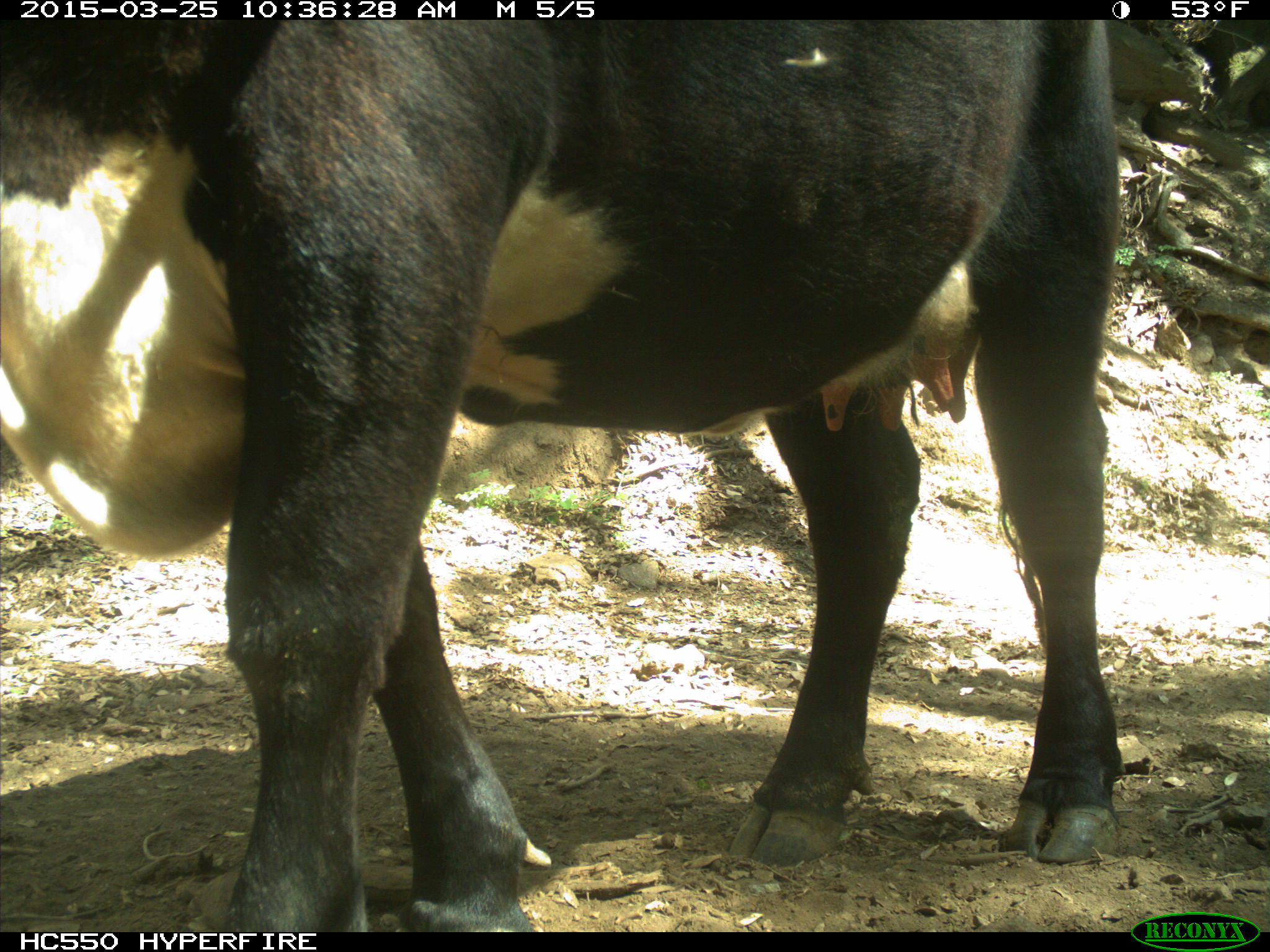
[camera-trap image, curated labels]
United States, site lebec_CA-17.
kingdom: Animalia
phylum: Chordata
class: Mammalia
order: Artiodactyla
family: Bovidae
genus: Bos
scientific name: Bos taurus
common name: domestic cow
Bos taurus (domestic cow).